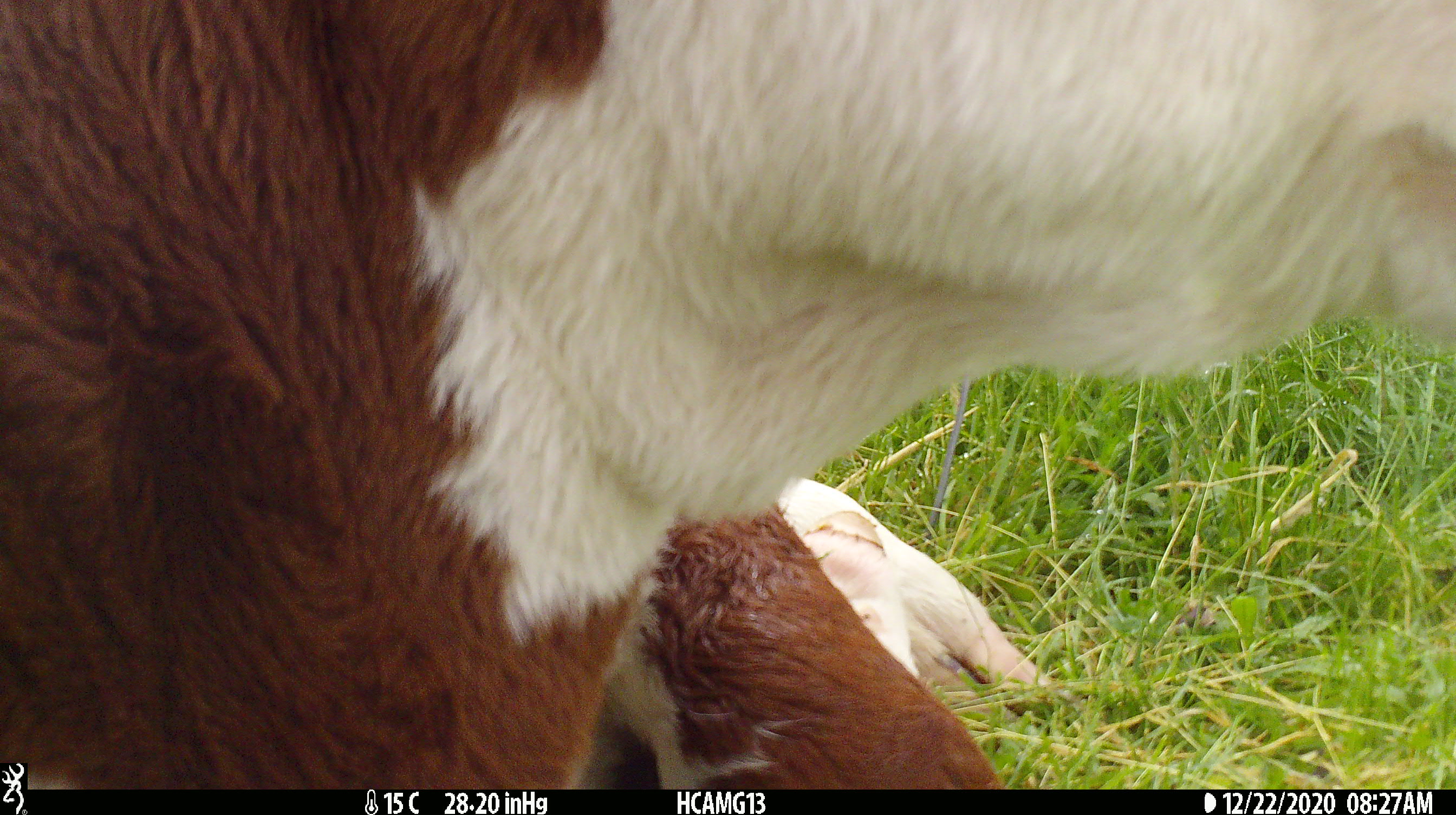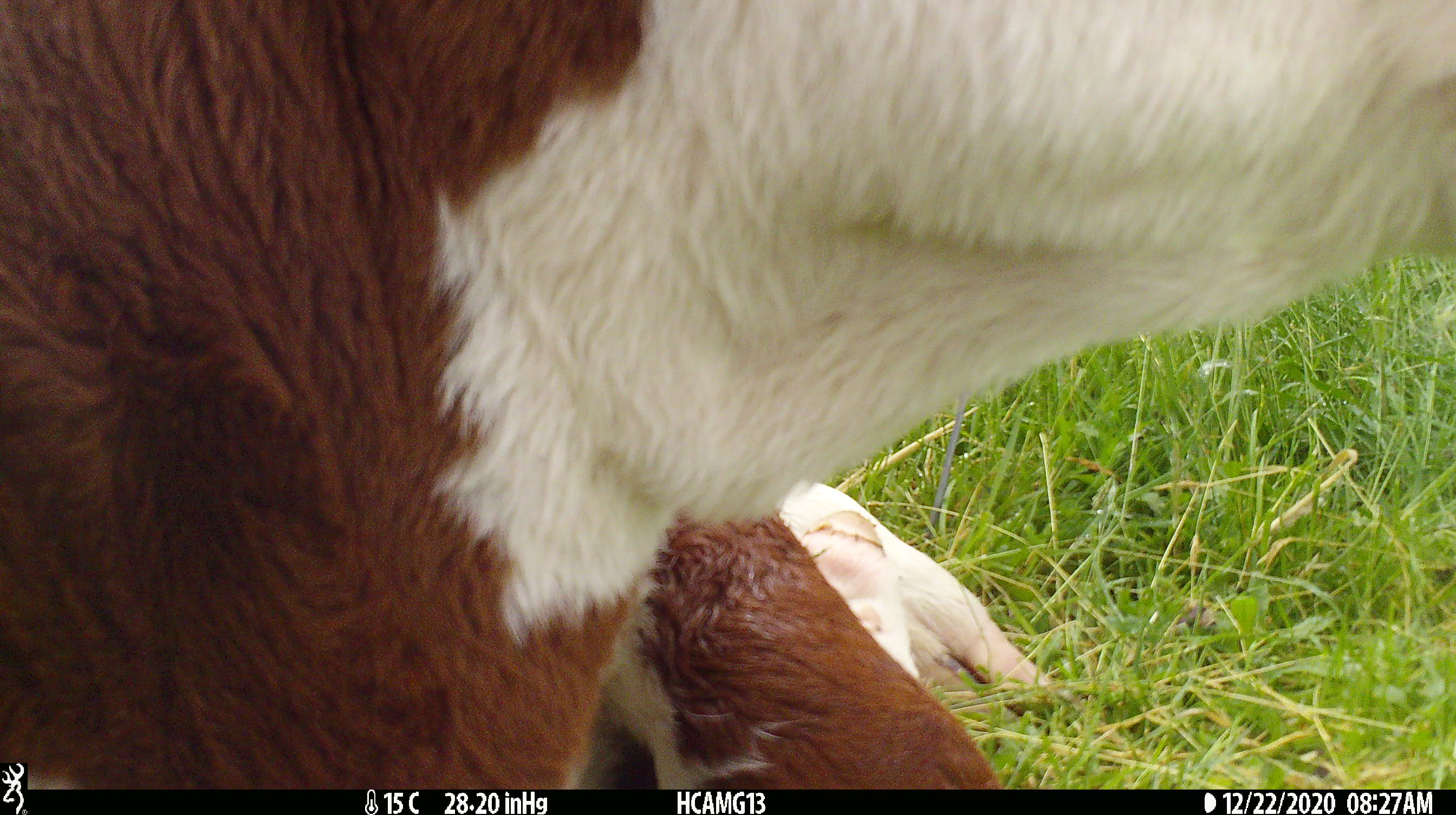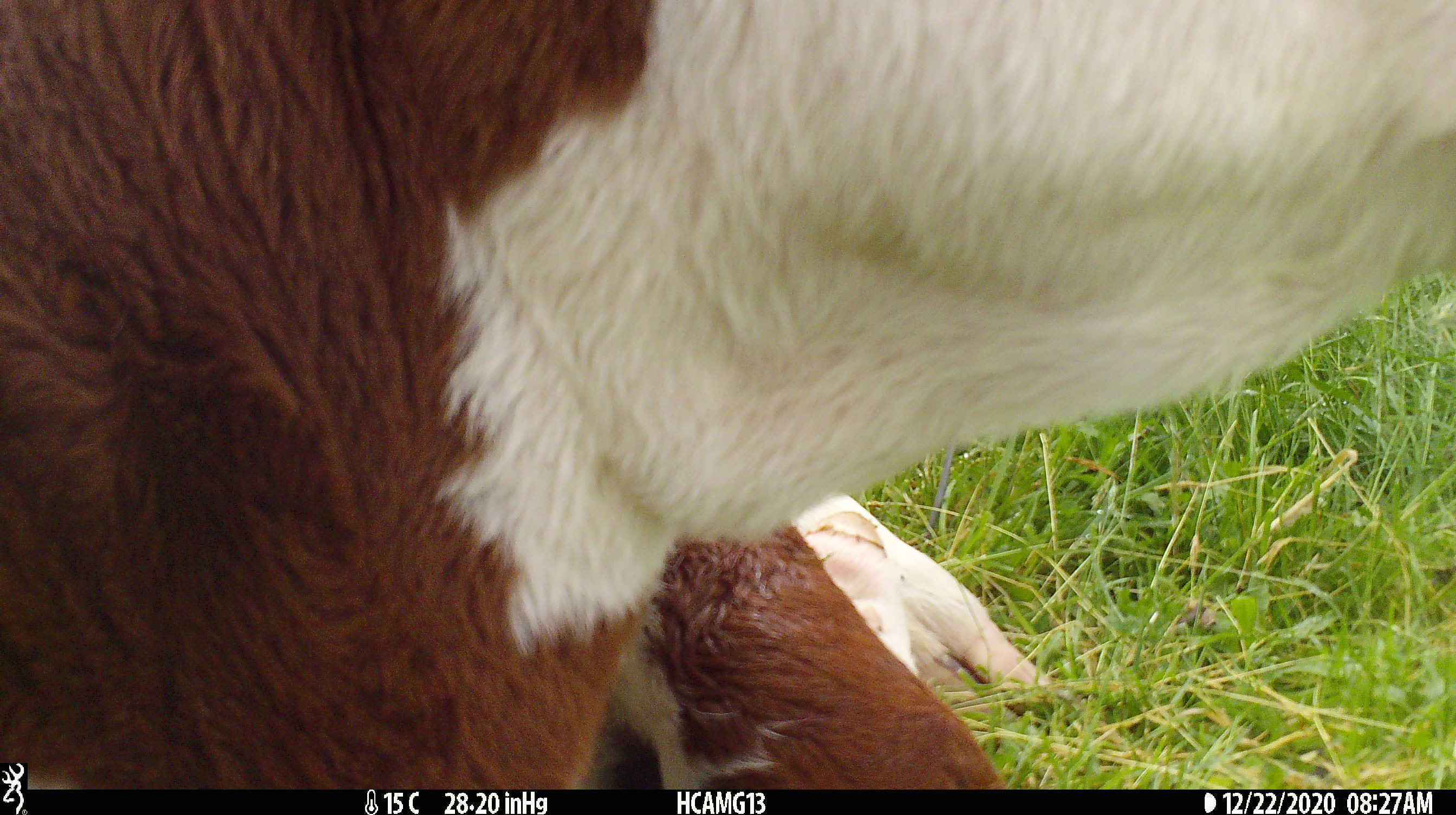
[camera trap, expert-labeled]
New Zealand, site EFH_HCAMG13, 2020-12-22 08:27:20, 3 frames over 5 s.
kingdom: Animalia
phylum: Chordata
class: Mammalia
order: Artiodactyla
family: Bovidae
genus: Bos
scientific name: Bos taurus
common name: domestic cow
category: cow